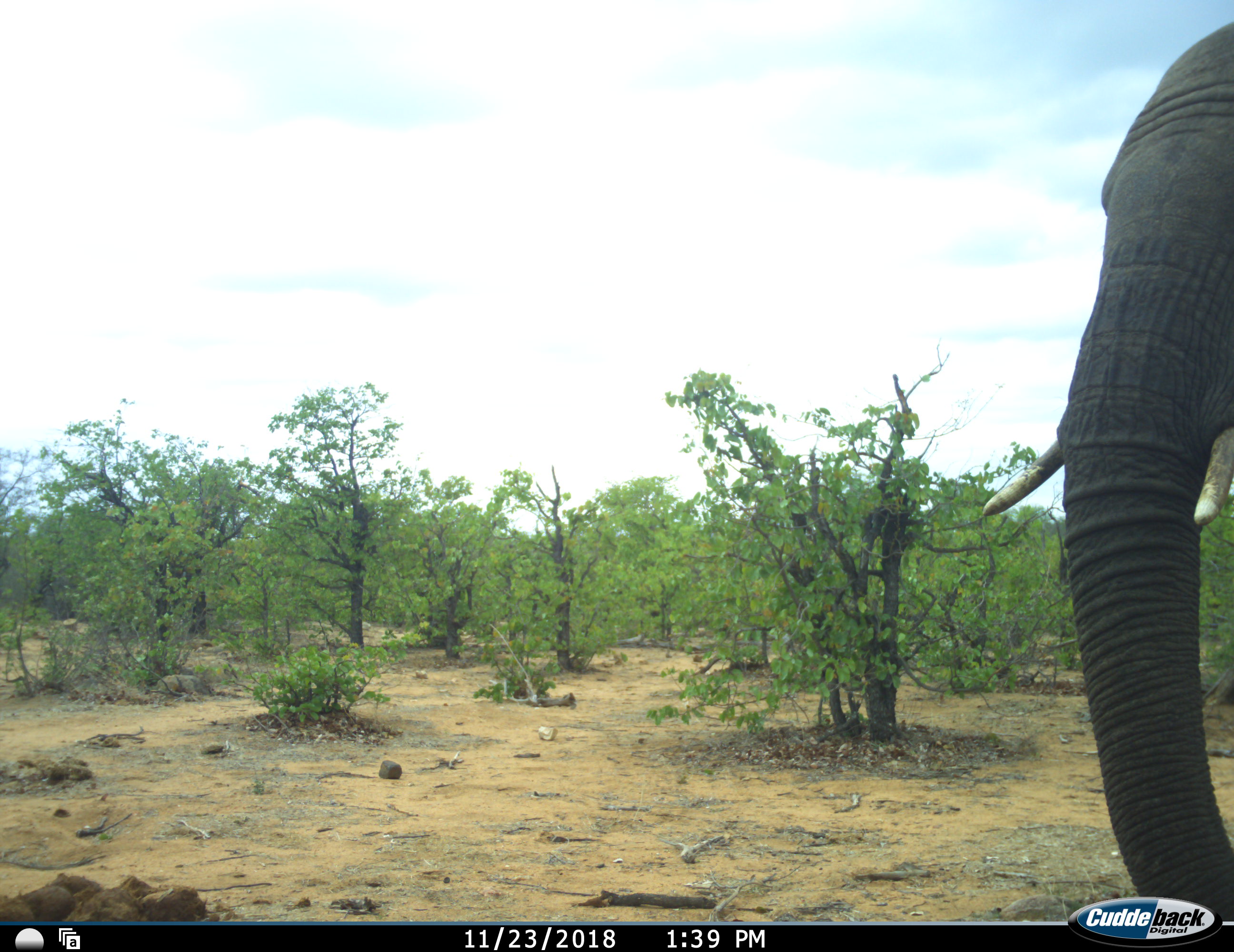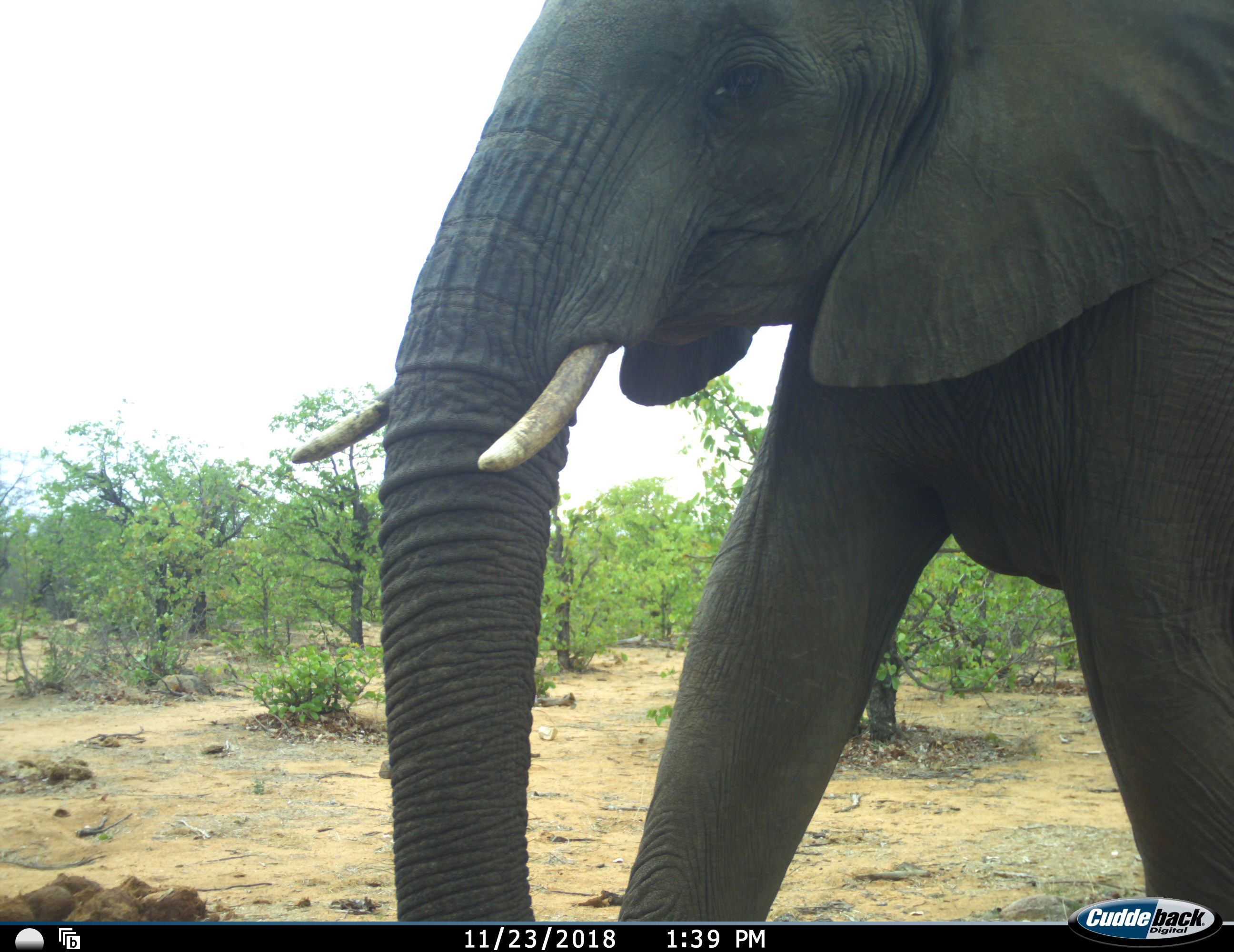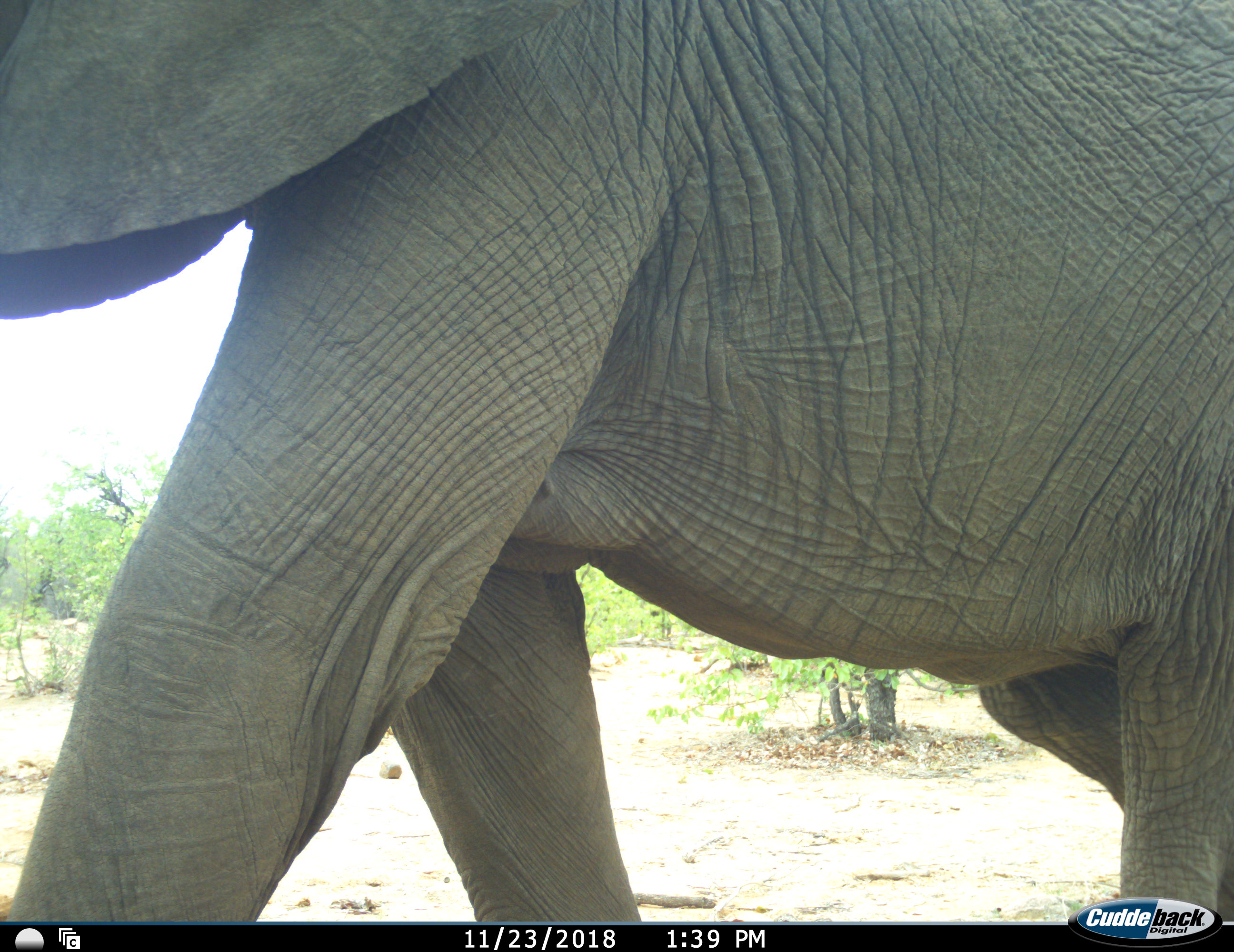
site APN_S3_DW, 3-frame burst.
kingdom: Animalia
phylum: Chordata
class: Mammalia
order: Proboscidea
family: Elephantidae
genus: Loxodonta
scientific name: Loxodonta africana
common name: african bush elephant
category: elephant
Elephant (african bush elephant) (Loxodonta africana), count 1. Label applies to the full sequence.